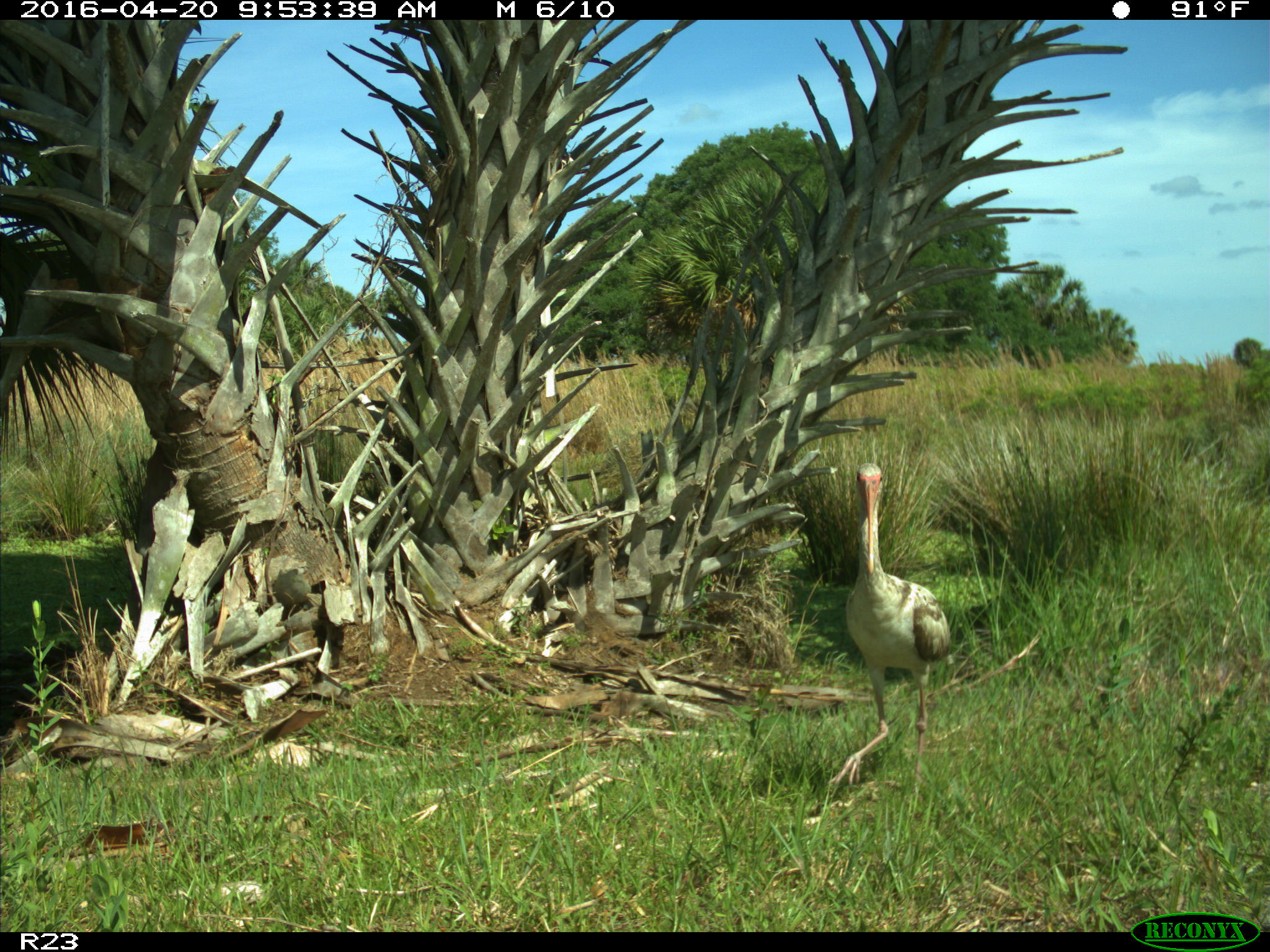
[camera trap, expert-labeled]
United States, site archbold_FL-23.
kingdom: Animalia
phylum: Chordata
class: Aves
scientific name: Aves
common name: birds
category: unidentified bird